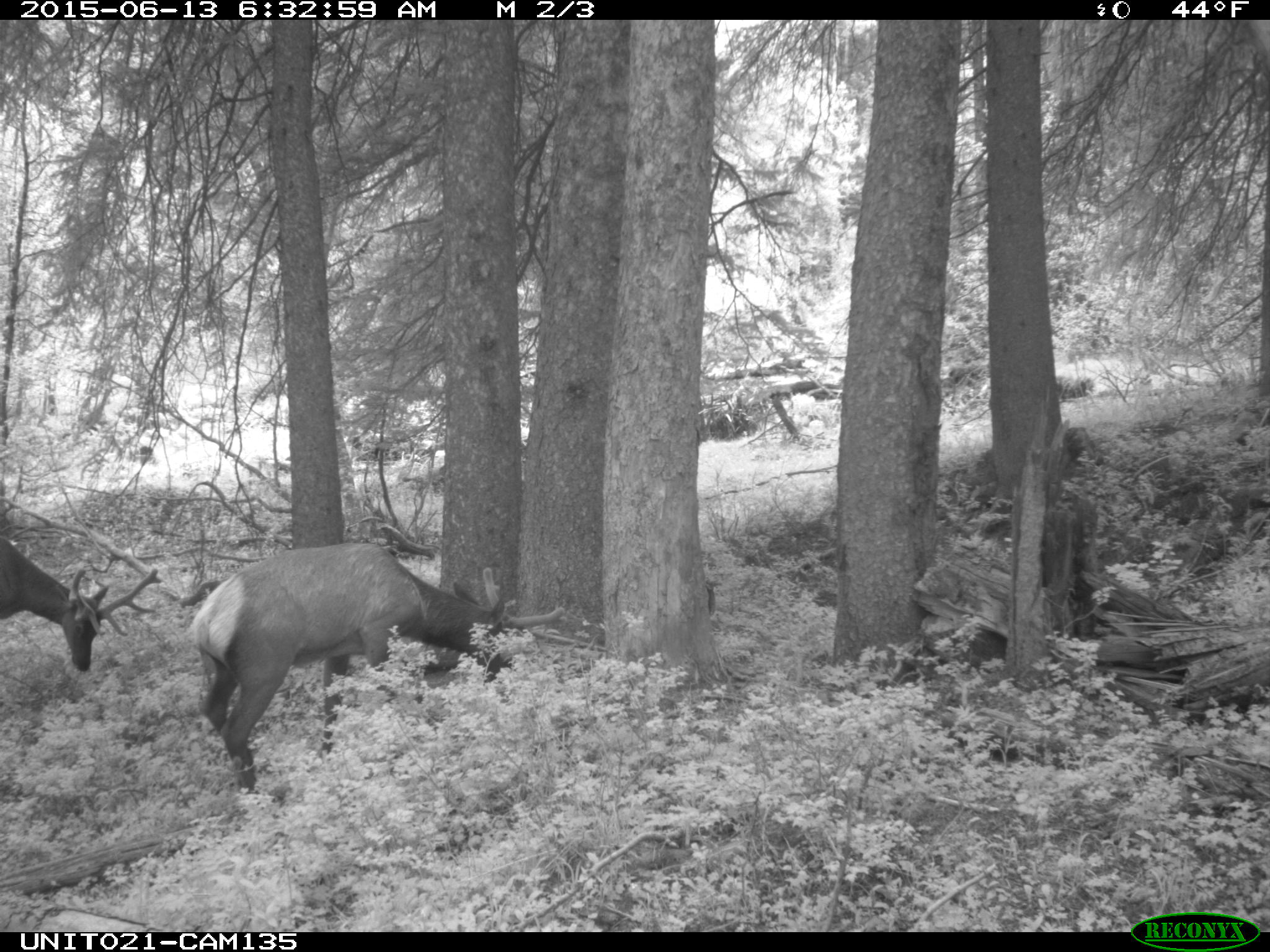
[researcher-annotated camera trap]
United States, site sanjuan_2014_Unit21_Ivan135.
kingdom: Animalia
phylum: Chordata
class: Mammalia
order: Artiodactyla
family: Cervidae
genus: Cervus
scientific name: Cervus elaphus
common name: red deer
Cervus elaphus (red deer).